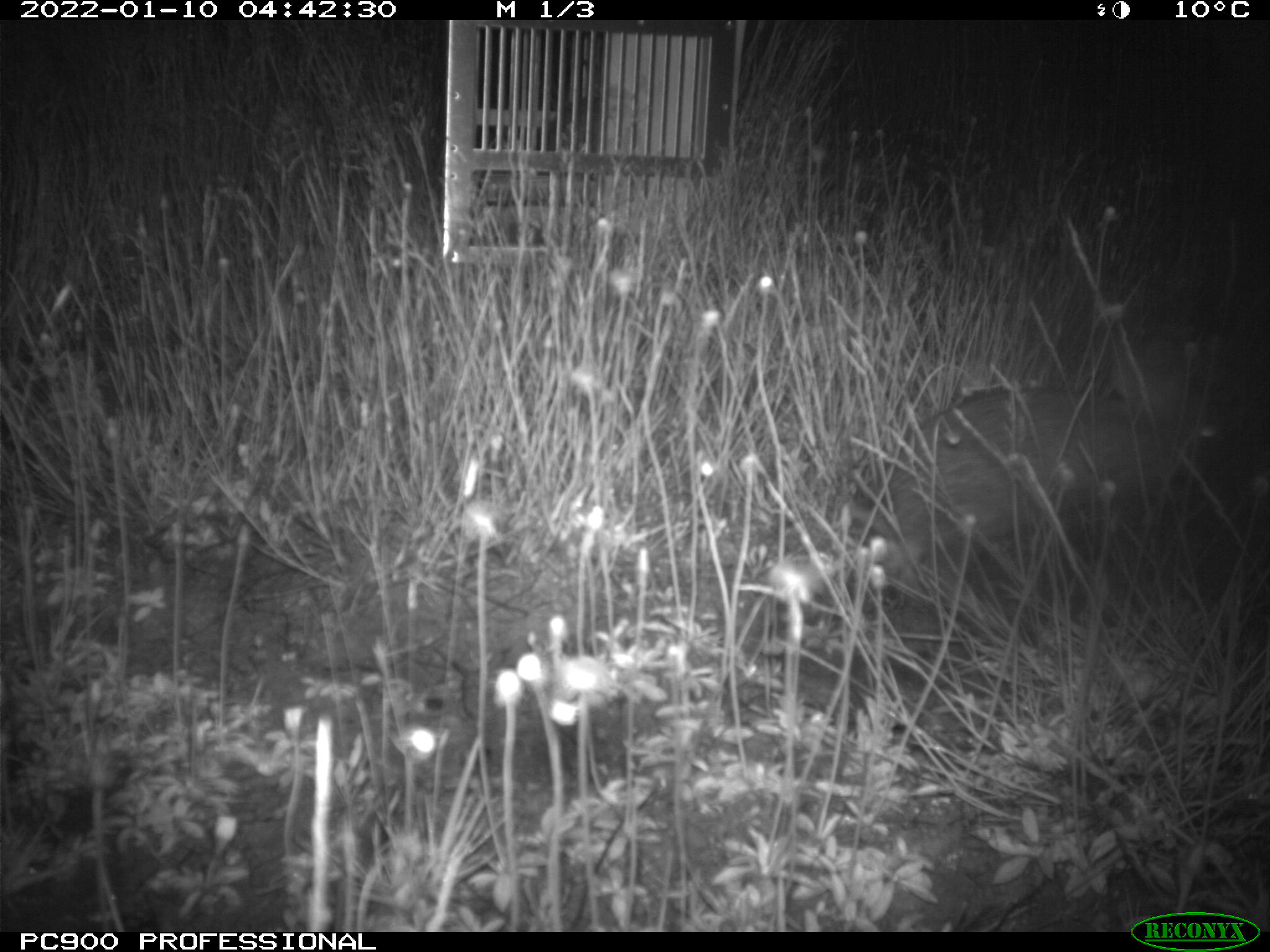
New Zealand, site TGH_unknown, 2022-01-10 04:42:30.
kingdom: Animalia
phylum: Chordata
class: Mammalia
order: Lagomorpha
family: Leporidae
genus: Oryctolagus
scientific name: Oryctolagus cuniculus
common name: european rabbit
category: rabbit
Rabbit (european rabbit) (Oryctolagus cuniculus).